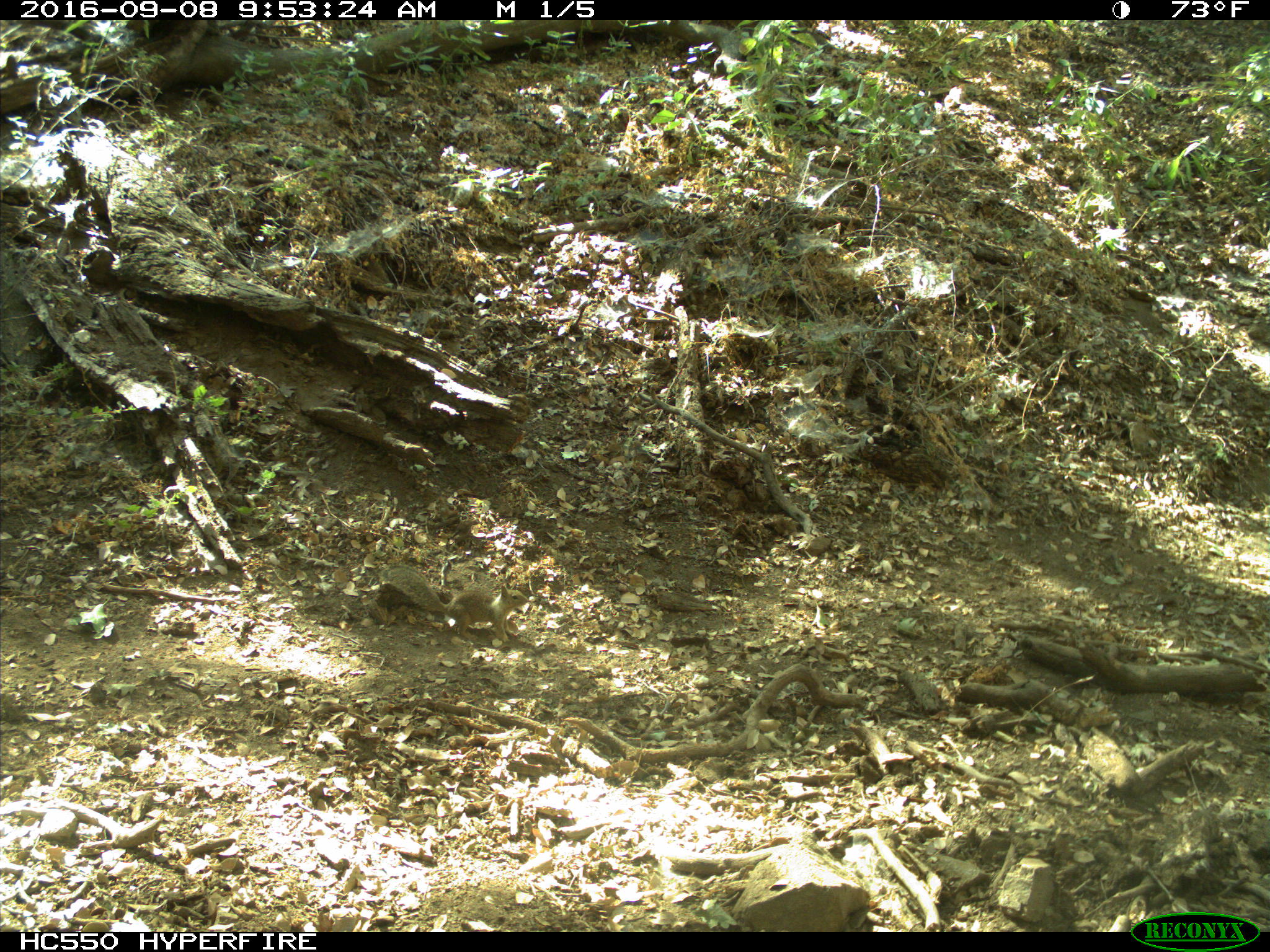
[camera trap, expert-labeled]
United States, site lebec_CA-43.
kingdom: Animalia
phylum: Chordata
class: Mammalia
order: Rodentia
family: Sciuridae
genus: Otospermophilus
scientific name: Otospermophilus beecheyi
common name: california ground squirrel